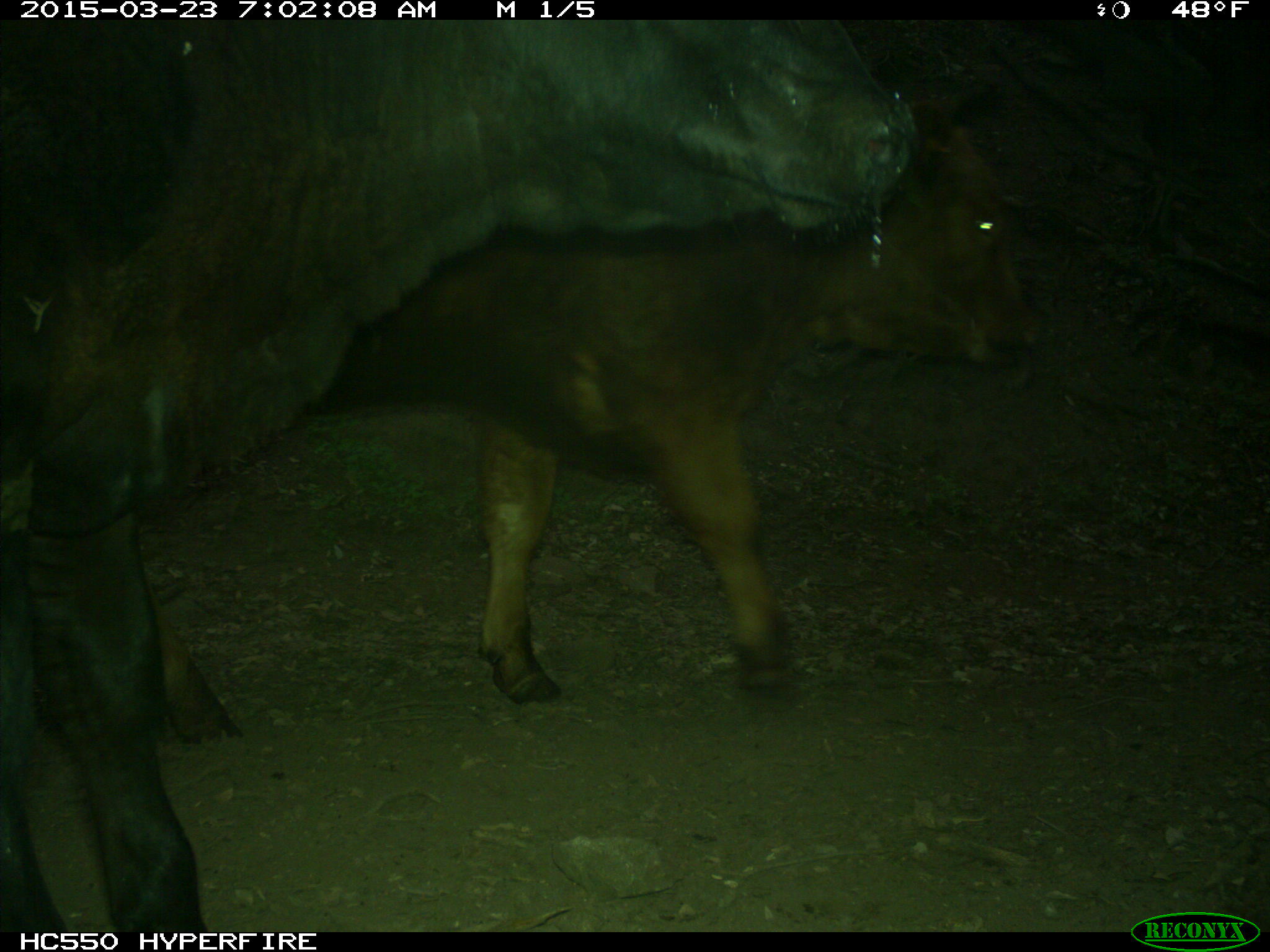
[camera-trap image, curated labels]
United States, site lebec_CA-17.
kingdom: Animalia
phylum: Chordata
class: Mammalia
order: Artiodactyla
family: Bovidae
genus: Bos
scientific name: Bos taurus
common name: domestic cow